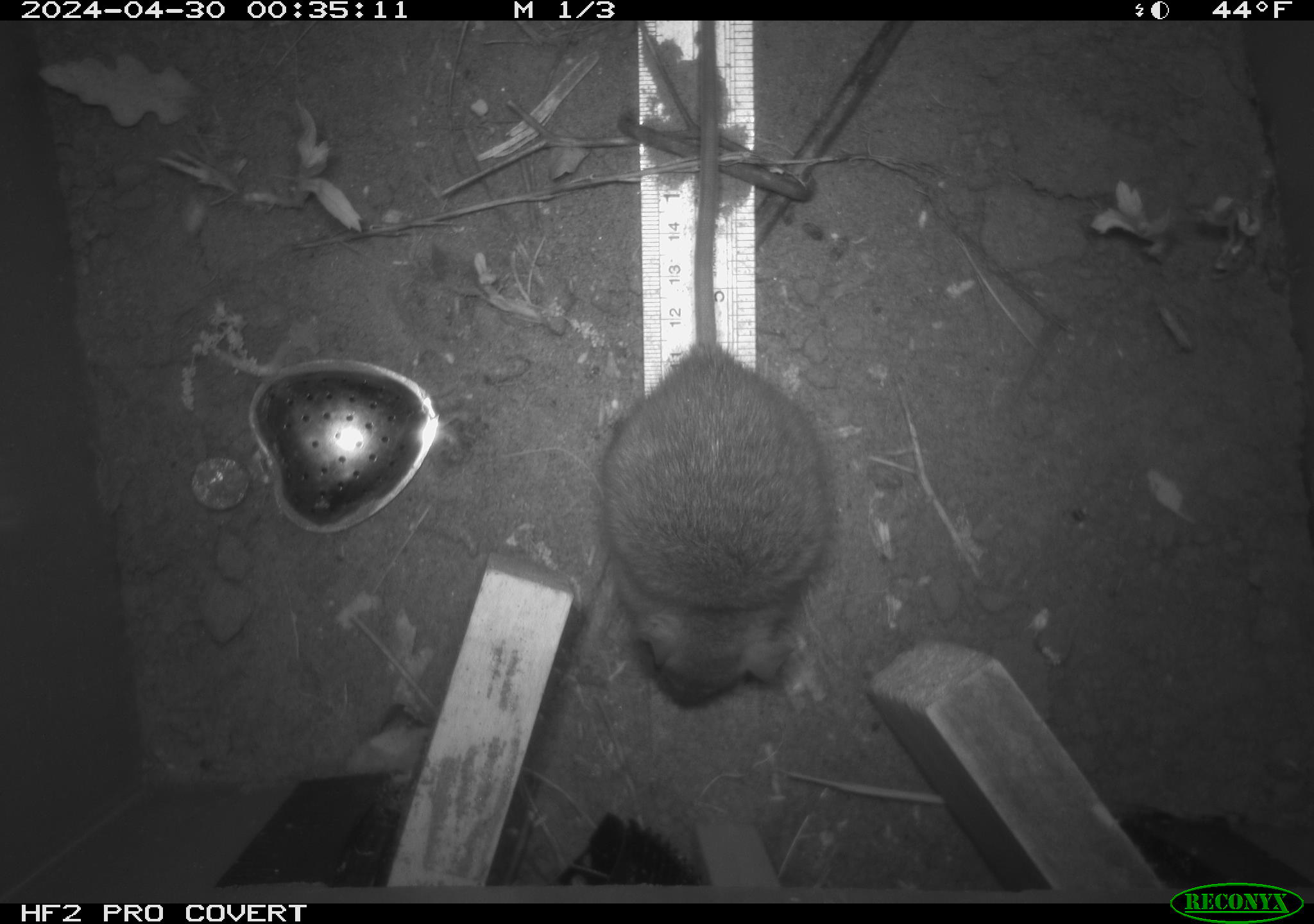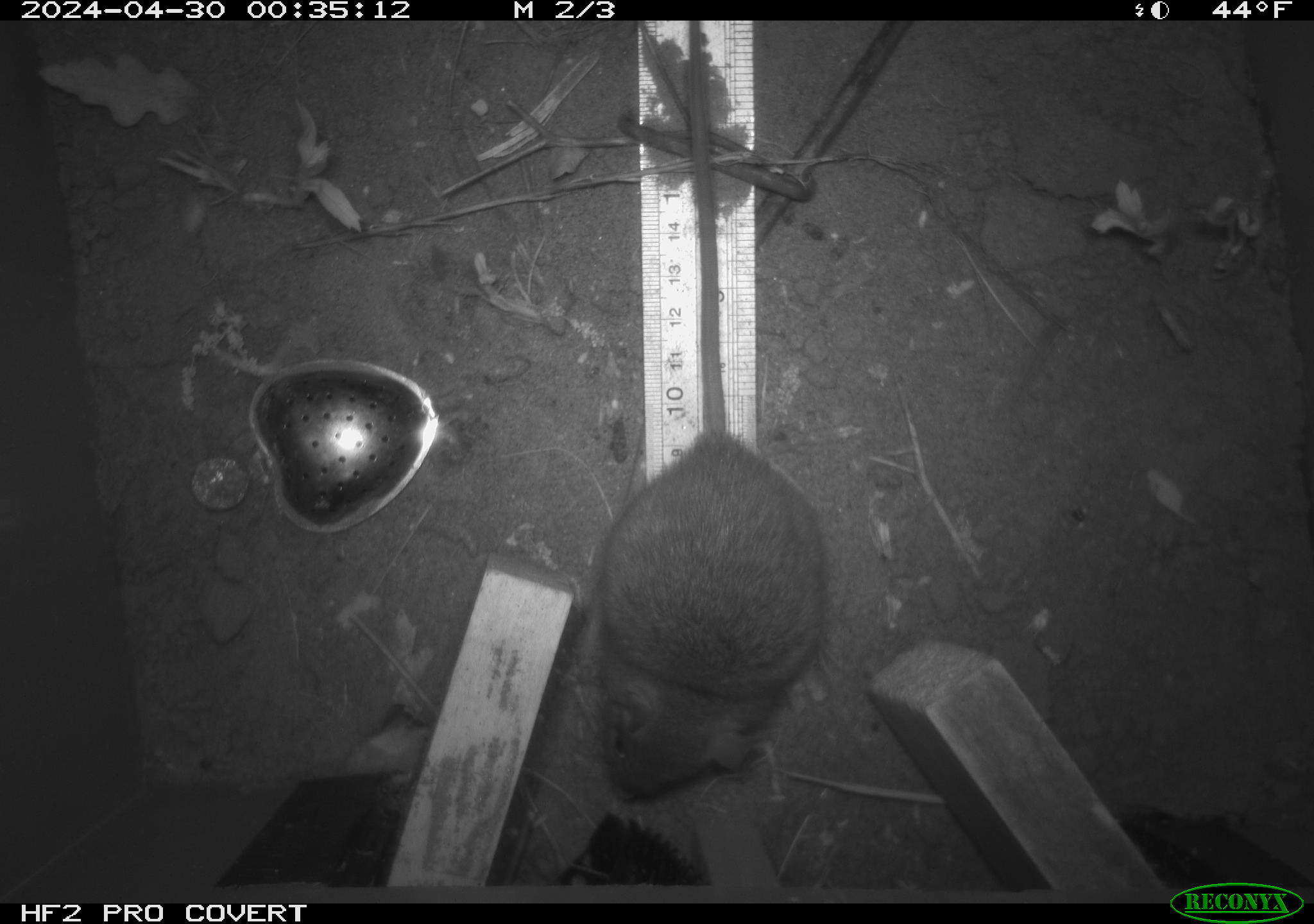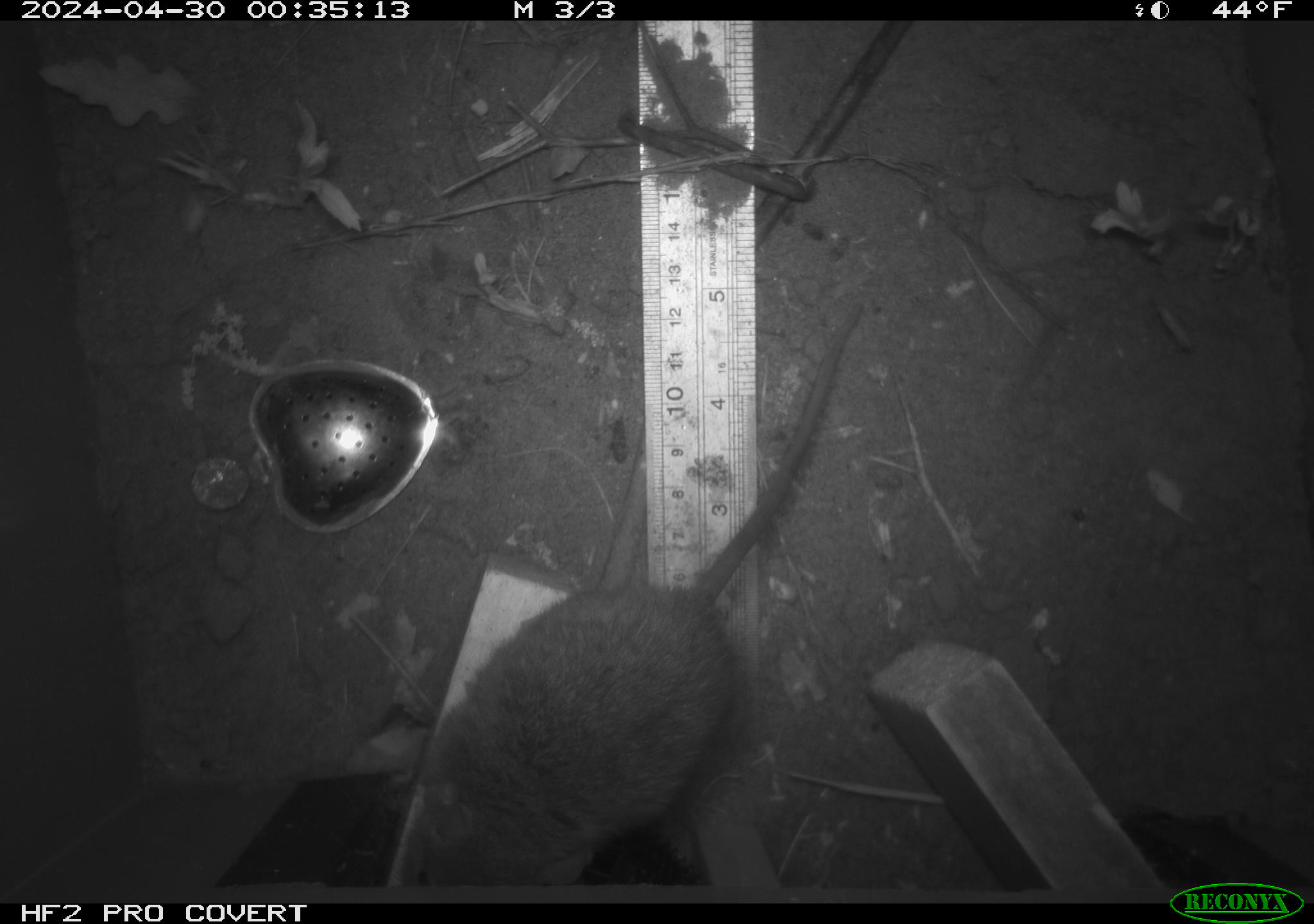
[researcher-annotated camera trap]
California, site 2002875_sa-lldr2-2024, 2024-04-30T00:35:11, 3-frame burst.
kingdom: Animalia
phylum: Chordata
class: Mammalia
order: Rodentia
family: Muridae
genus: Rattus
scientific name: Rattus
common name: rat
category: rattus species